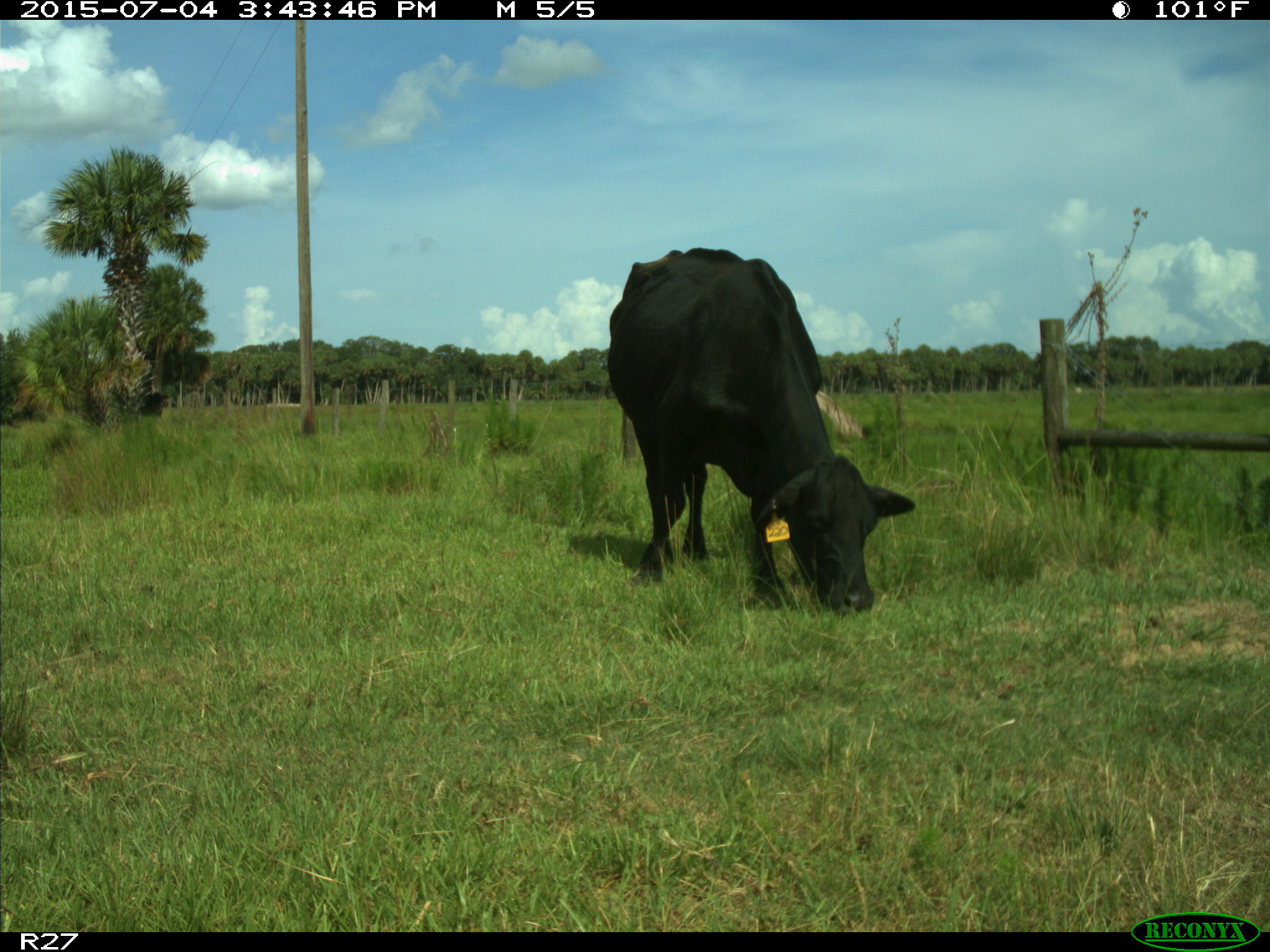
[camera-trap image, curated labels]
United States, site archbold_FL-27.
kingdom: Animalia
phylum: Chordata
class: Mammalia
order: Artiodactyla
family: Bovidae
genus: Bos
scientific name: Bos taurus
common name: domestic cow